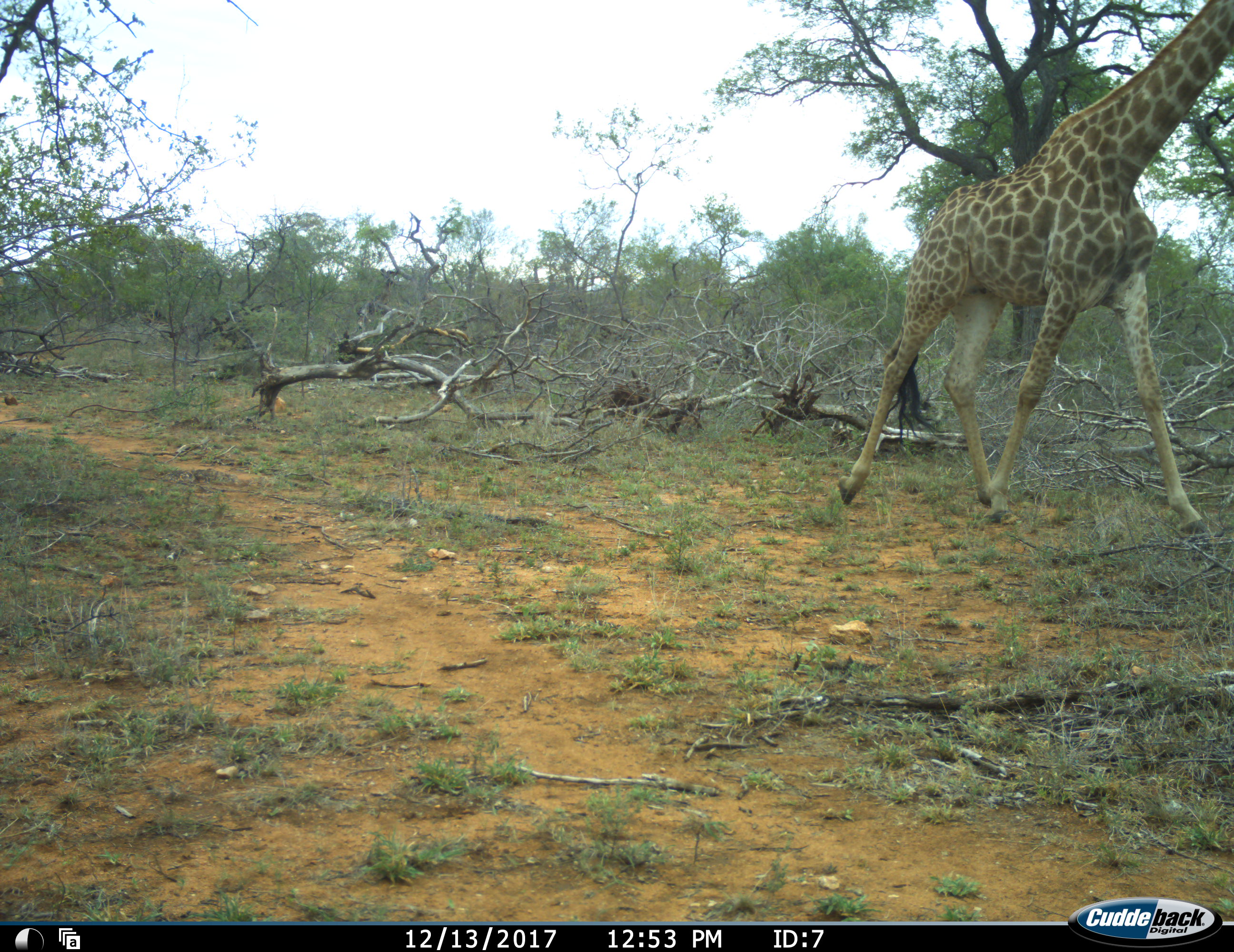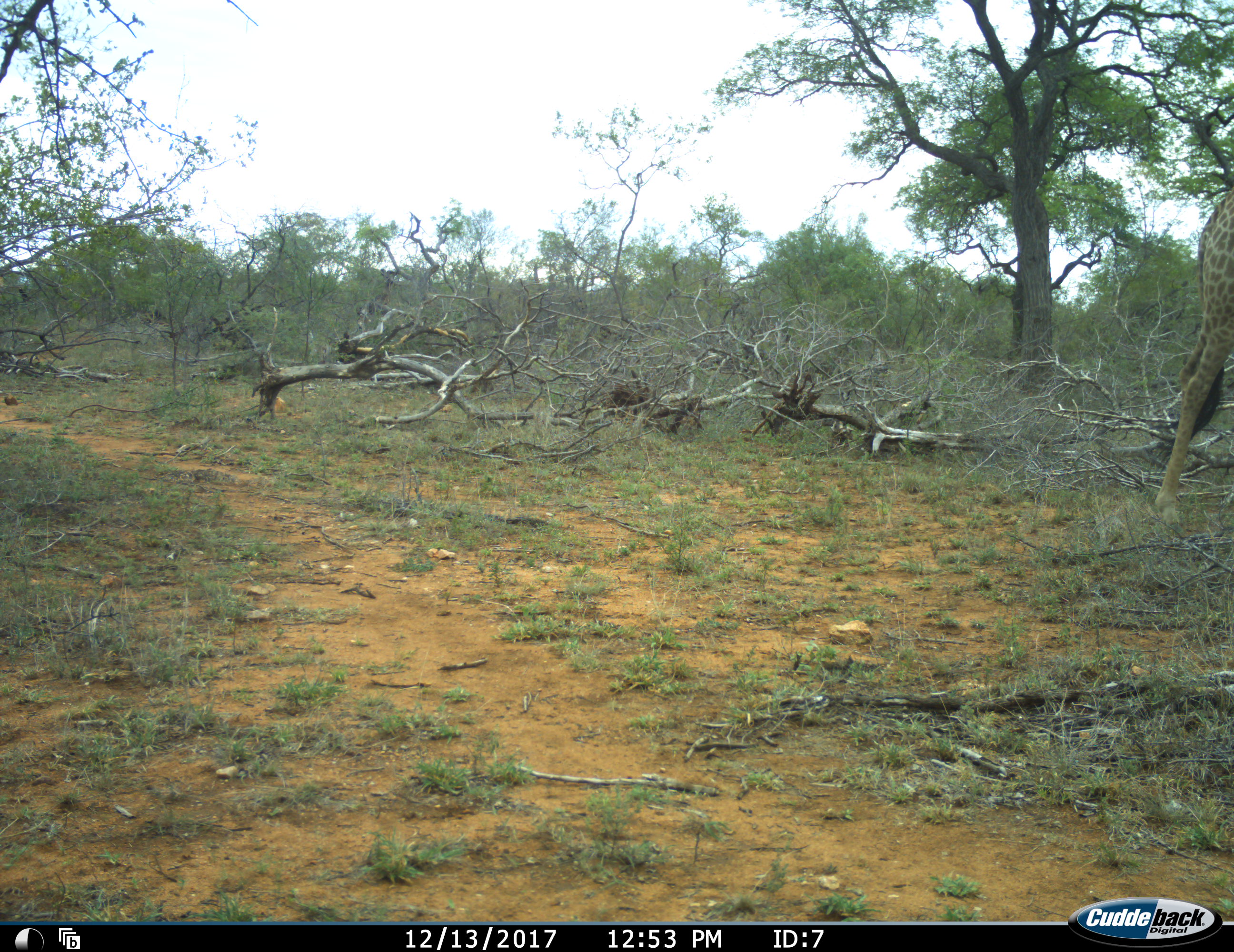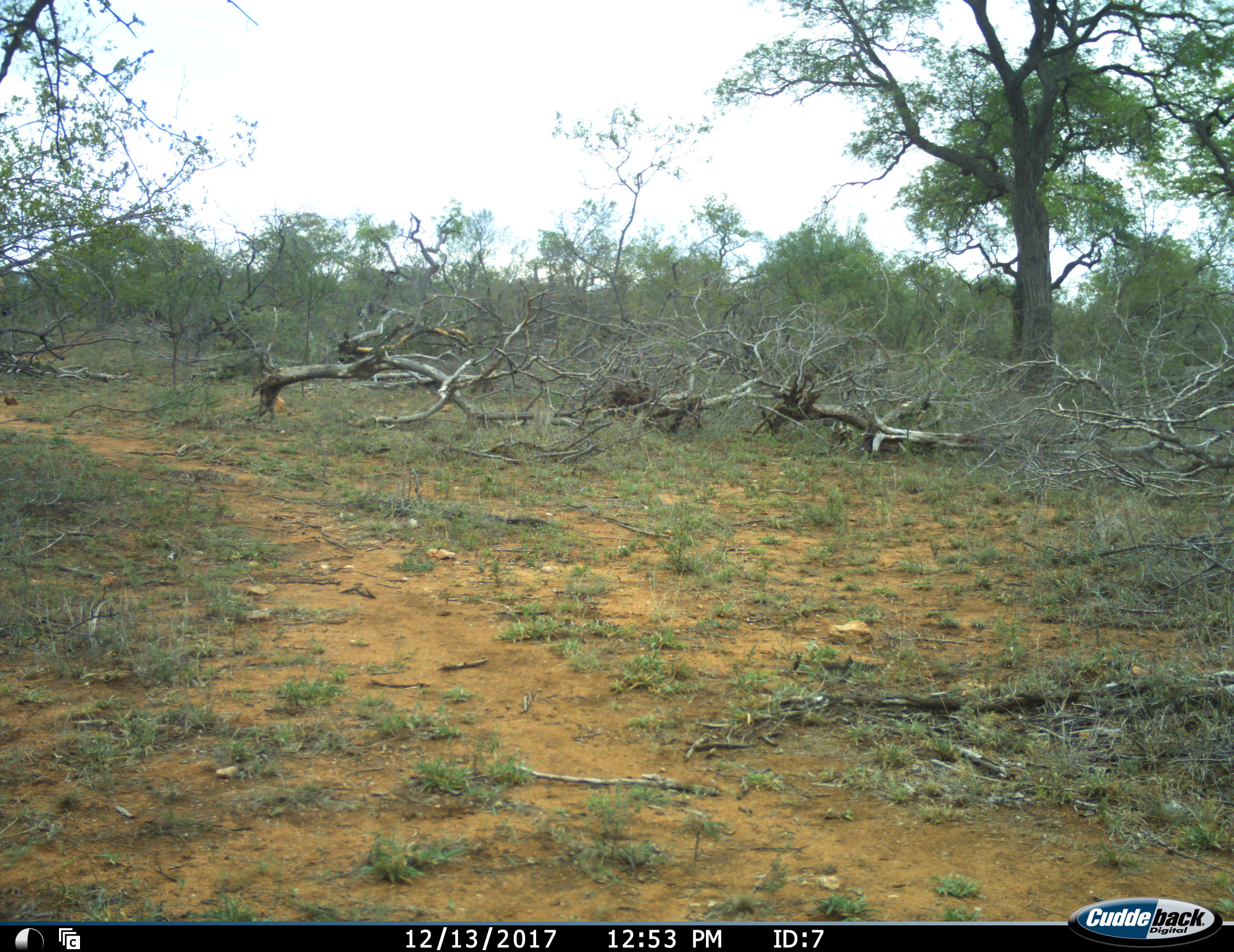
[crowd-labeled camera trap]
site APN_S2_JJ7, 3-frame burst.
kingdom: Animalia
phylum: Chordata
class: Mammalia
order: Artiodactyla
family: Giraffidae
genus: Giraffa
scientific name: Giraffa camelopardalis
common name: giraffe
Giraffe (Giraffa camelopardalis), count 1. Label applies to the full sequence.